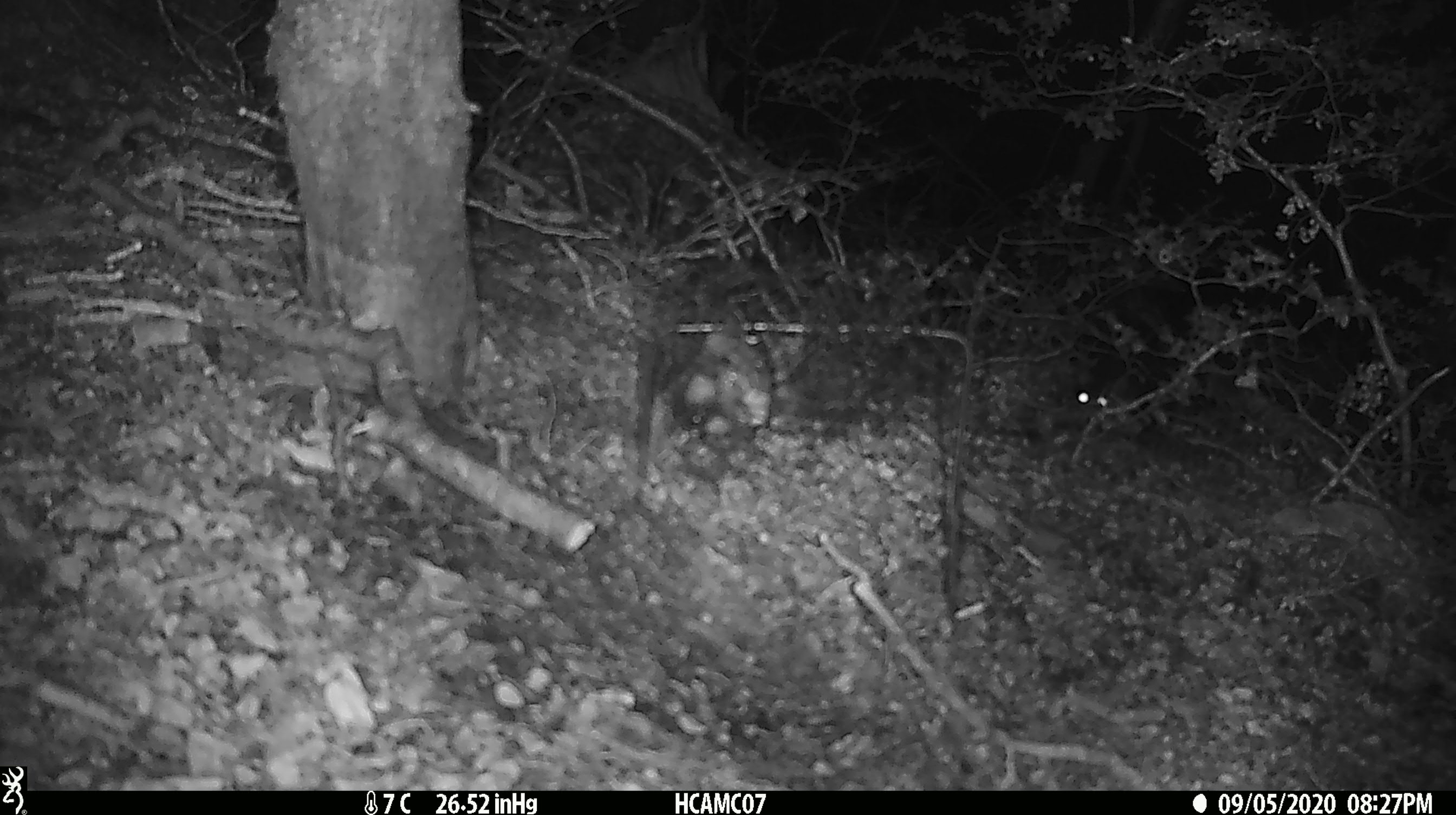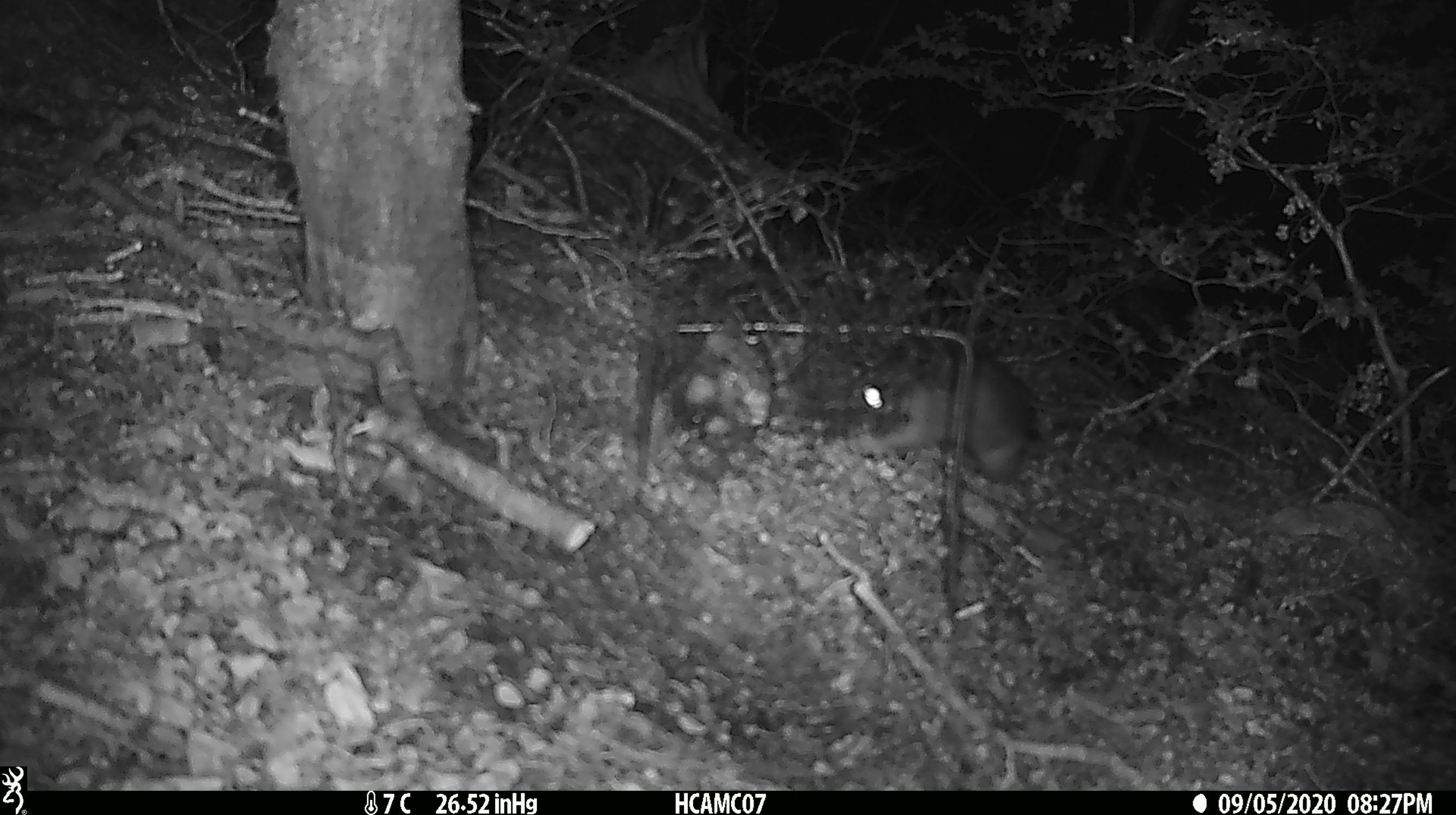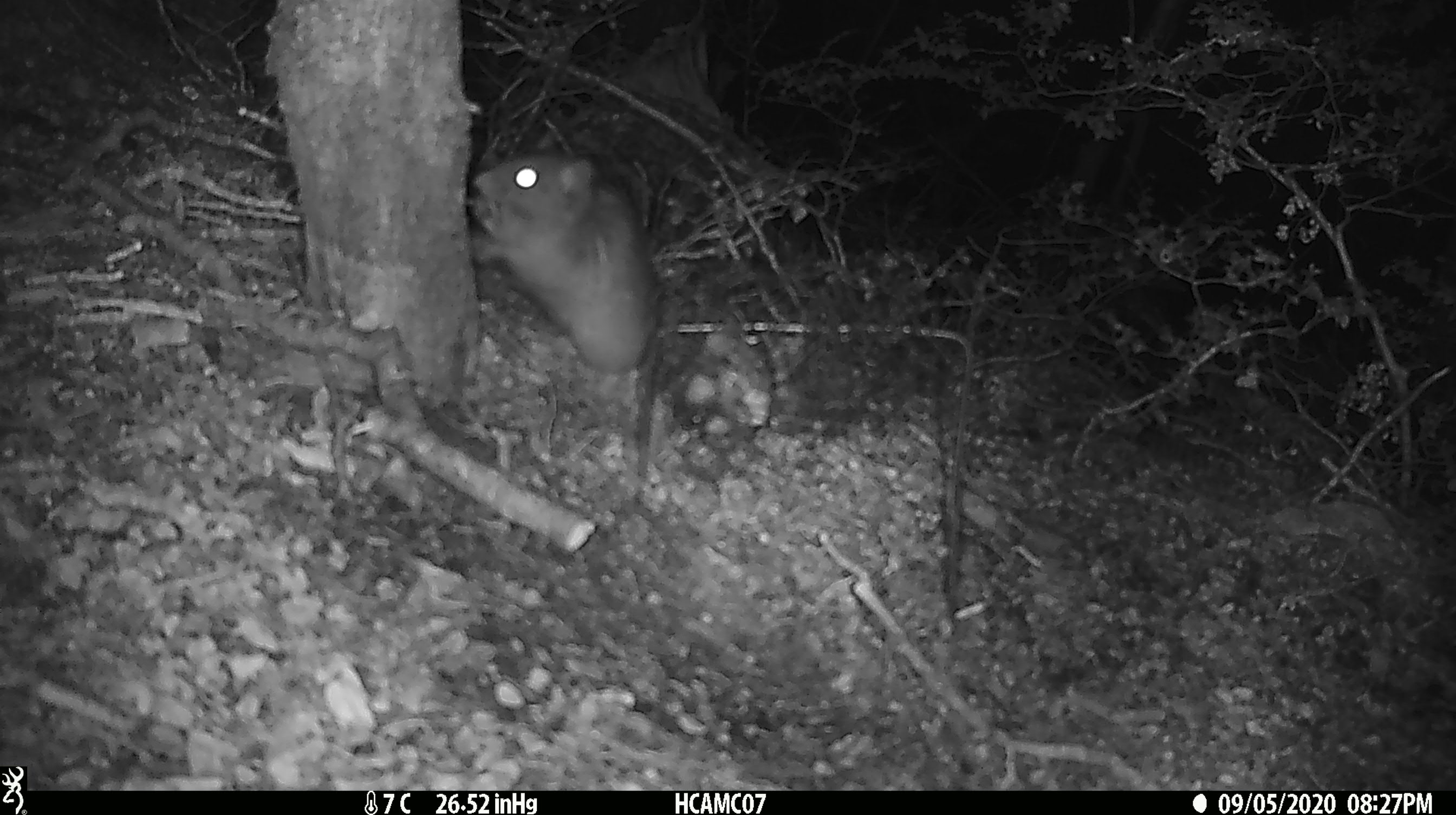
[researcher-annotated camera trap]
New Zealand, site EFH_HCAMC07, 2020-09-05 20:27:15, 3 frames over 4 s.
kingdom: Animalia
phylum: Chordata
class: Mammalia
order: Rodentia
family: Muridae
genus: Rattus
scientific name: Rattus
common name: rat